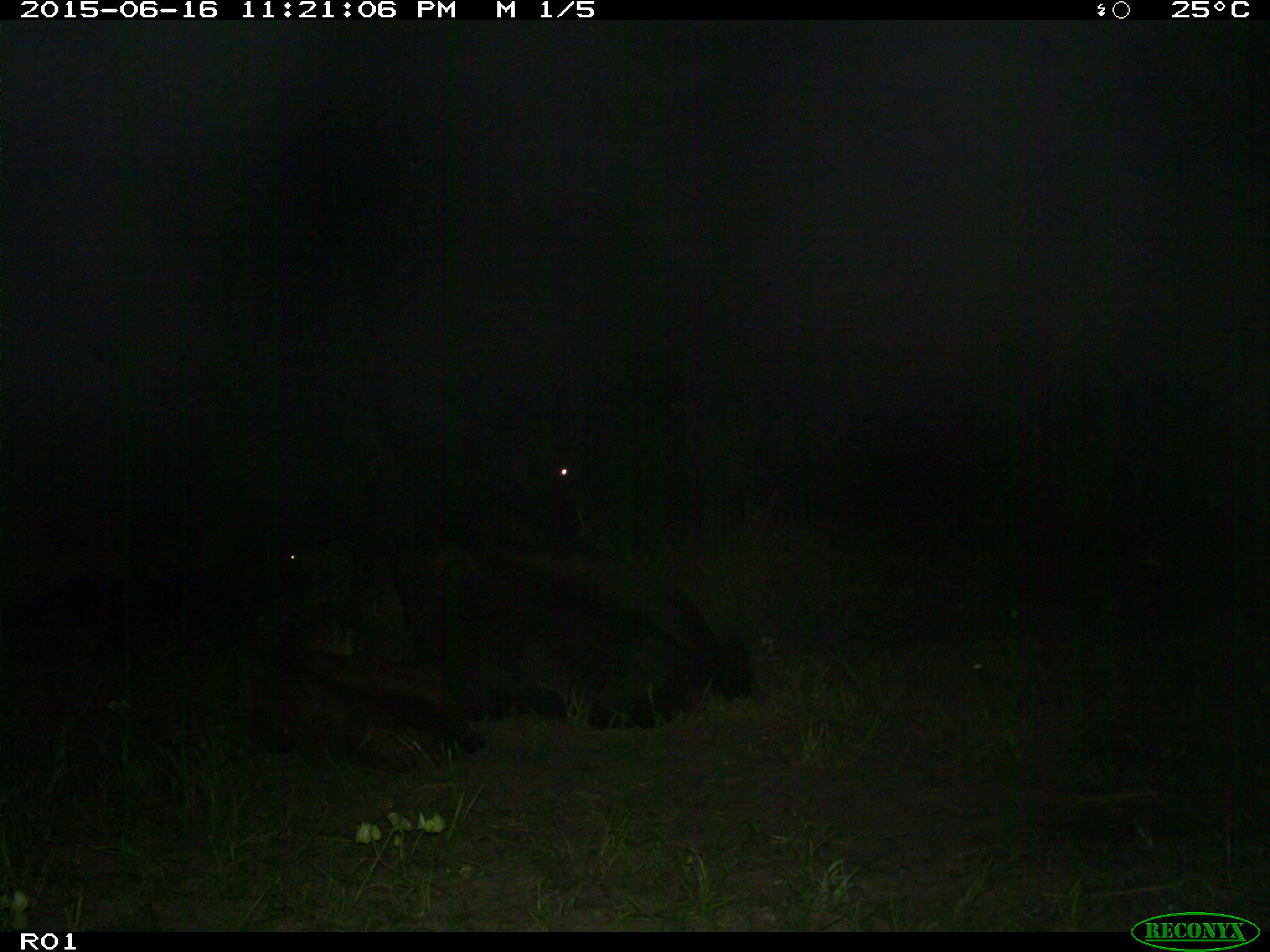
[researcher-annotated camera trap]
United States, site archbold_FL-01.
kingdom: Animalia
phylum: Chordata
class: Mammalia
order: Artiodactyla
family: Bovidae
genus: Bos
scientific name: Bos taurus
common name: domestic cow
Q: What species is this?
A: Bos taurus (domestic cow).